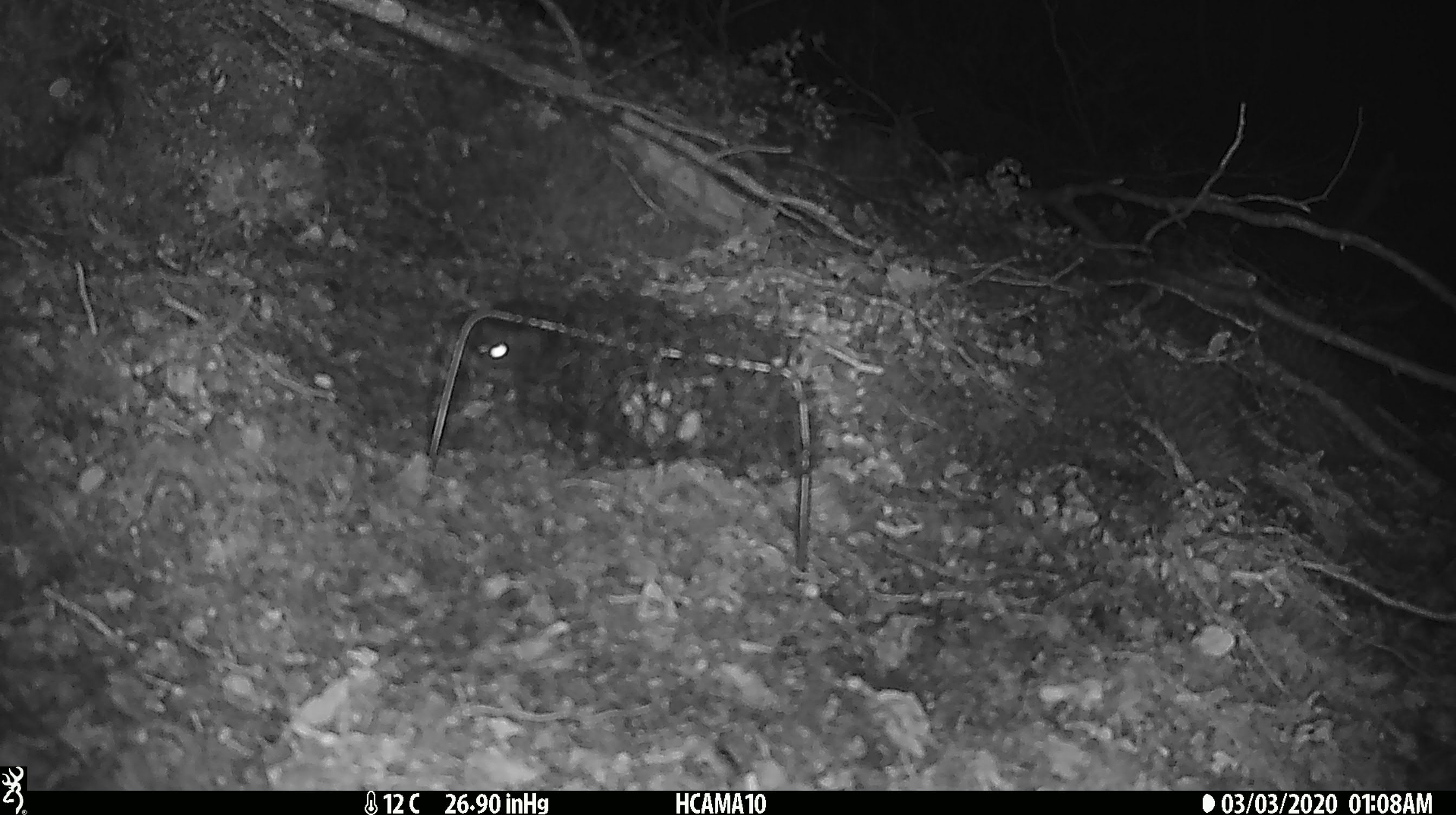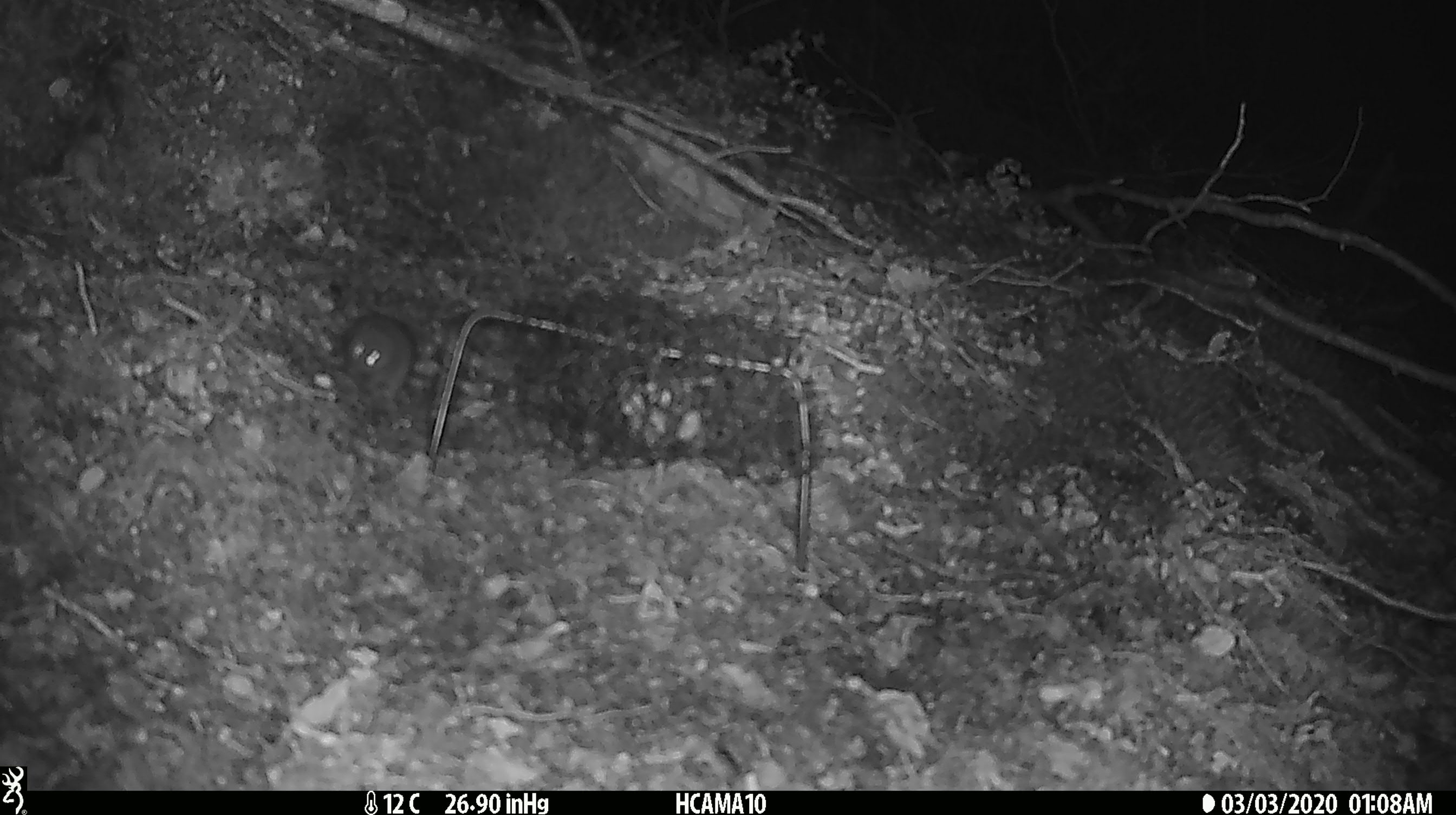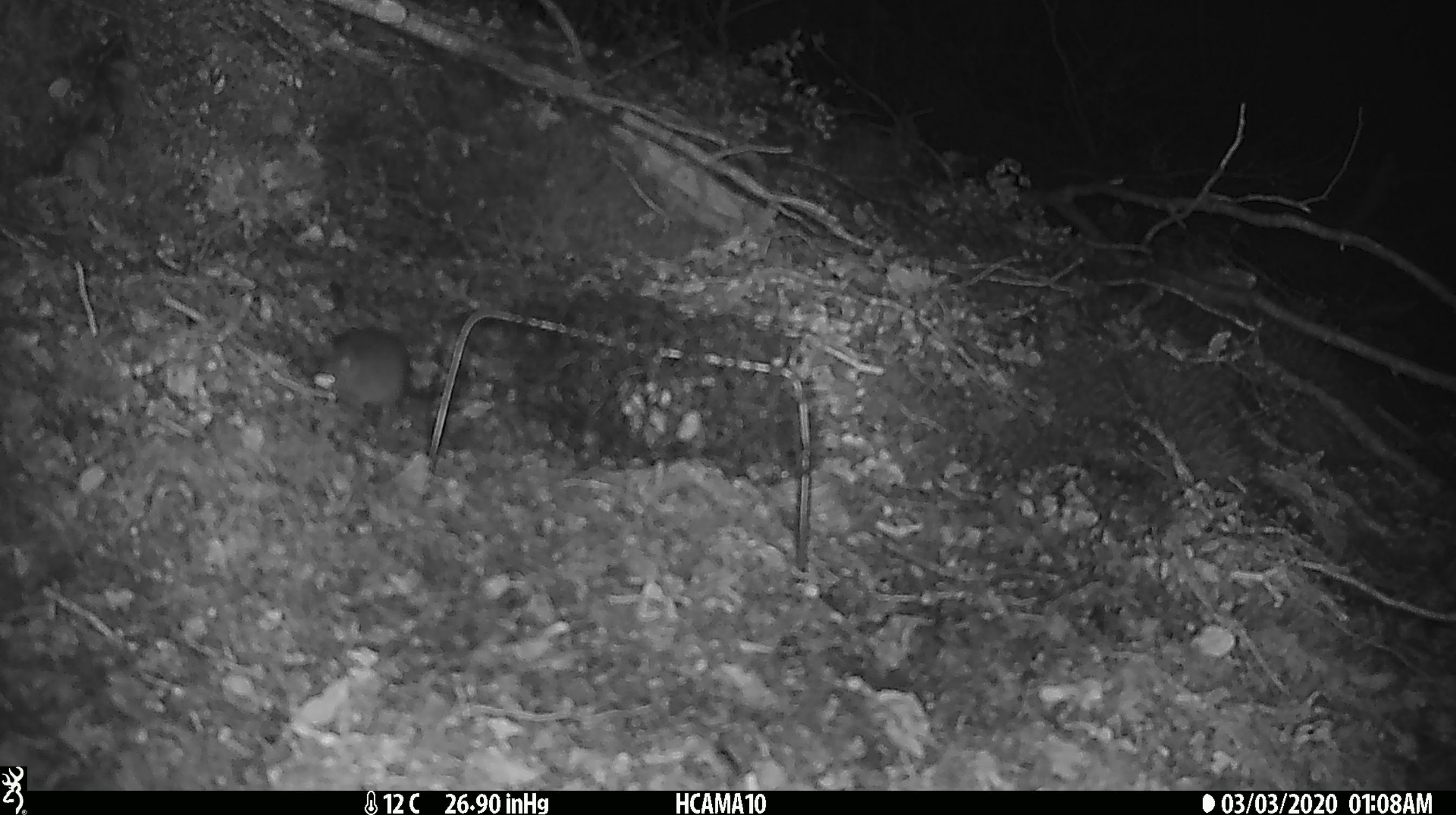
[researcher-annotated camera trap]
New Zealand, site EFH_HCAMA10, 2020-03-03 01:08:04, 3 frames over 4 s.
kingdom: Animalia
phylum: Chordata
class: Mammalia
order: Rodentia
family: Muridae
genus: Mus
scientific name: Mus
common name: mouse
Mouse (Mus).